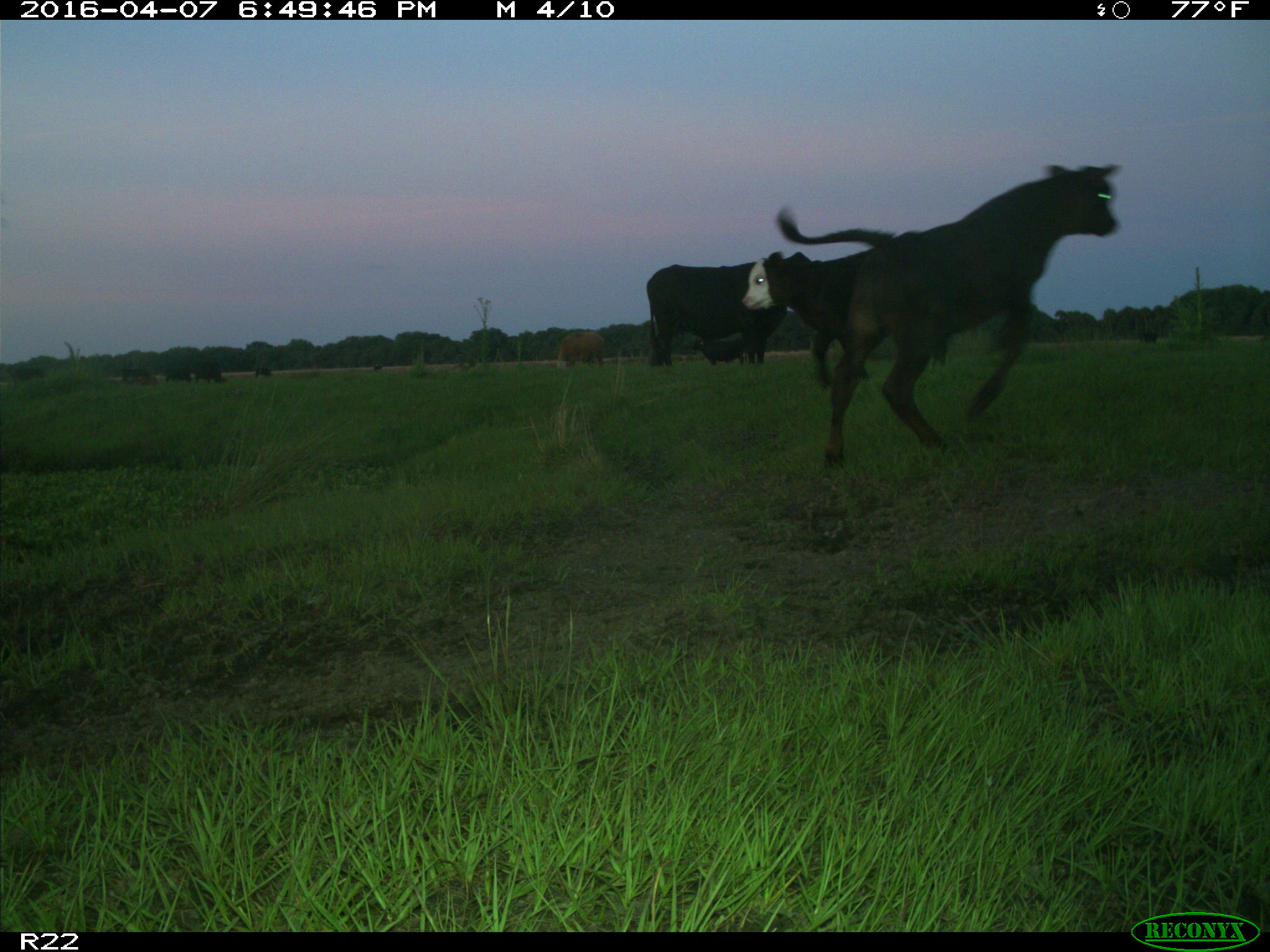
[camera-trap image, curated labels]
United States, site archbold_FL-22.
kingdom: Animalia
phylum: Chordata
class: Mammalia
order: Artiodactyla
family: Bovidae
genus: Bos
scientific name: Bos taurus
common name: domestic cow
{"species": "Bos taurus (domestic cow)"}